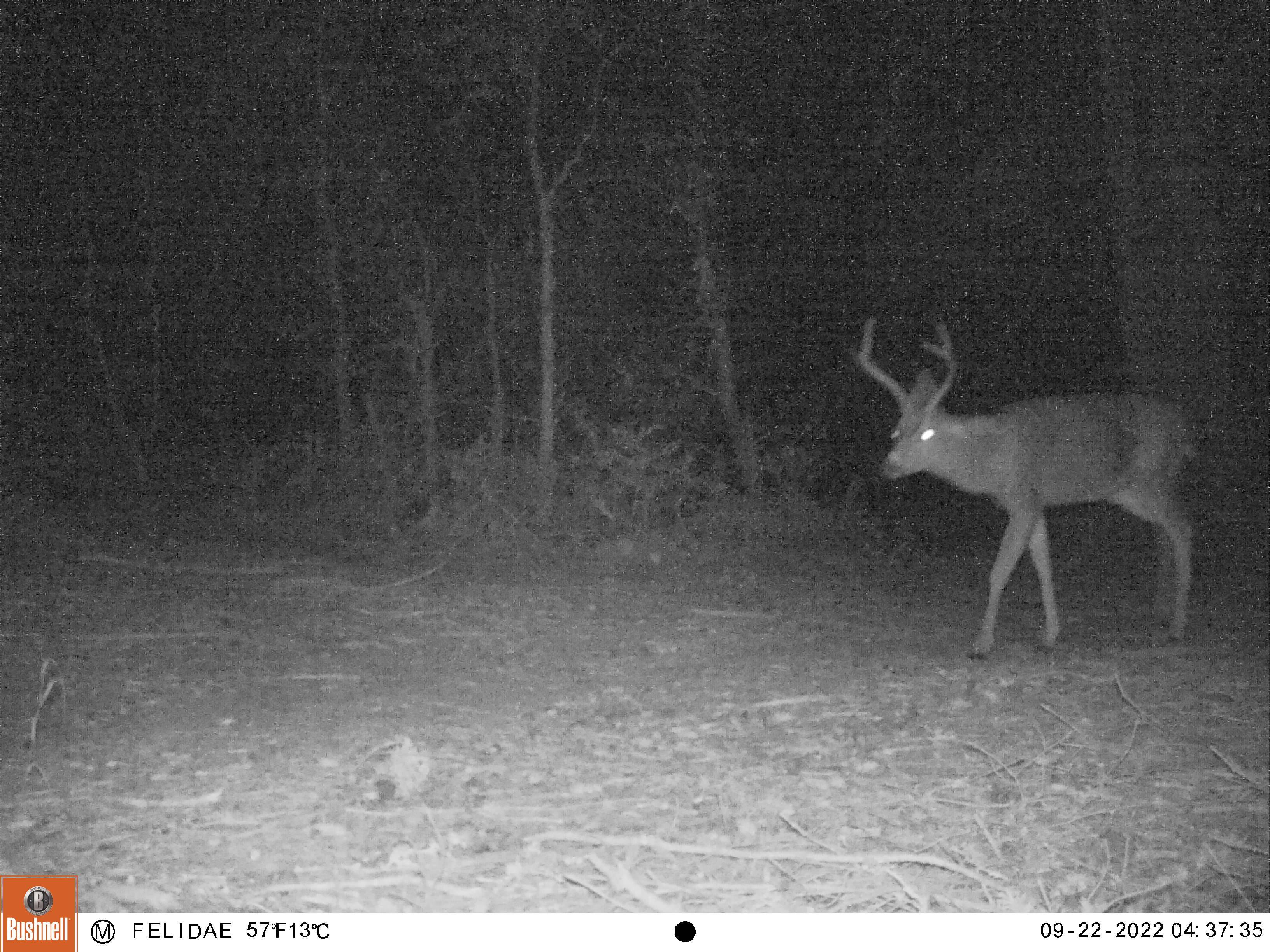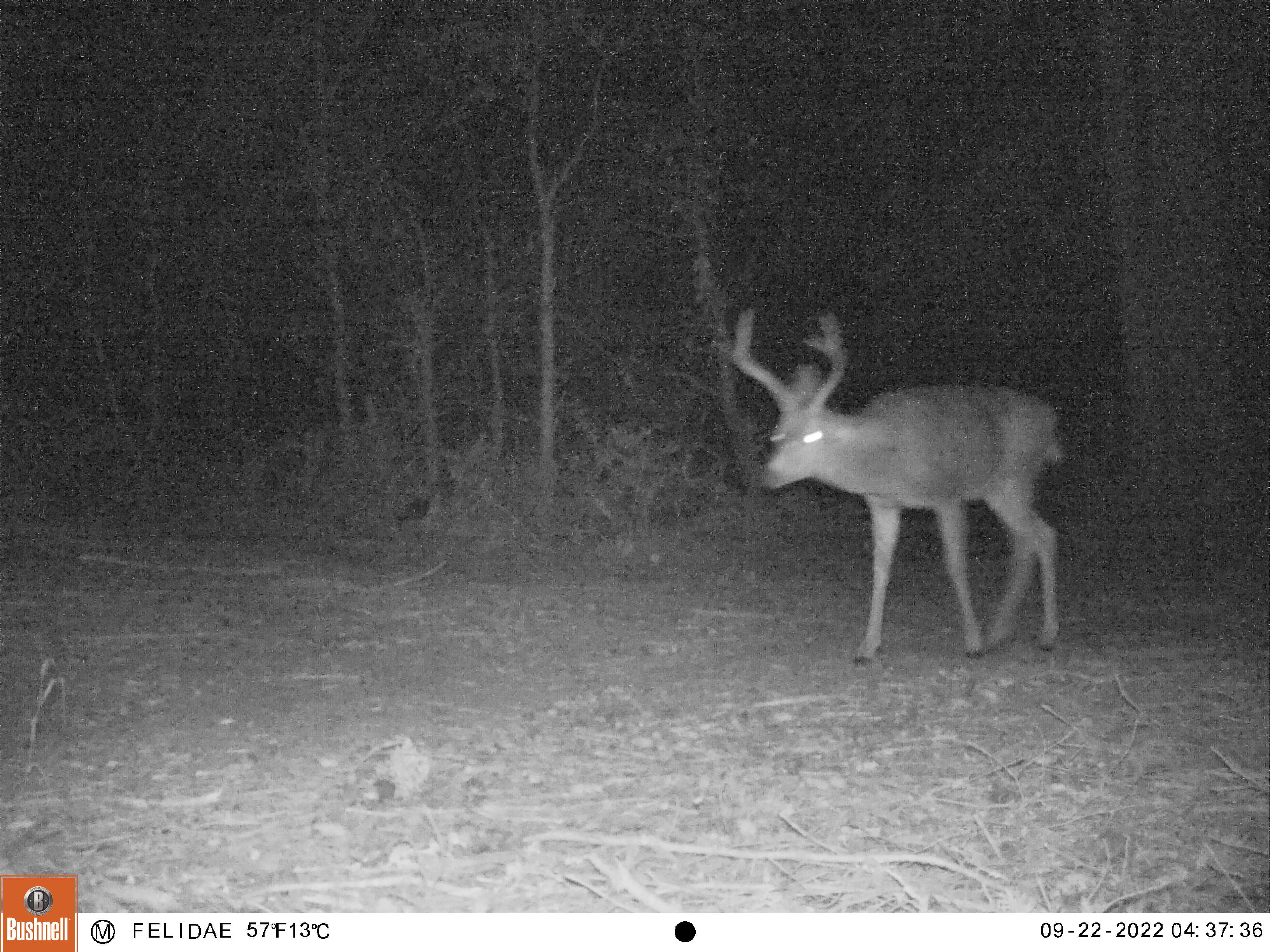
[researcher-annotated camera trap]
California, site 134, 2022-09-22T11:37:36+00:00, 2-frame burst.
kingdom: Animalia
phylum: Chordata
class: Mammalia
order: Artiodactyla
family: Cervidae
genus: Odocoileus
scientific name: Odocoileus hemionus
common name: mule deer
Mule deer (Odocoileus hemionus).